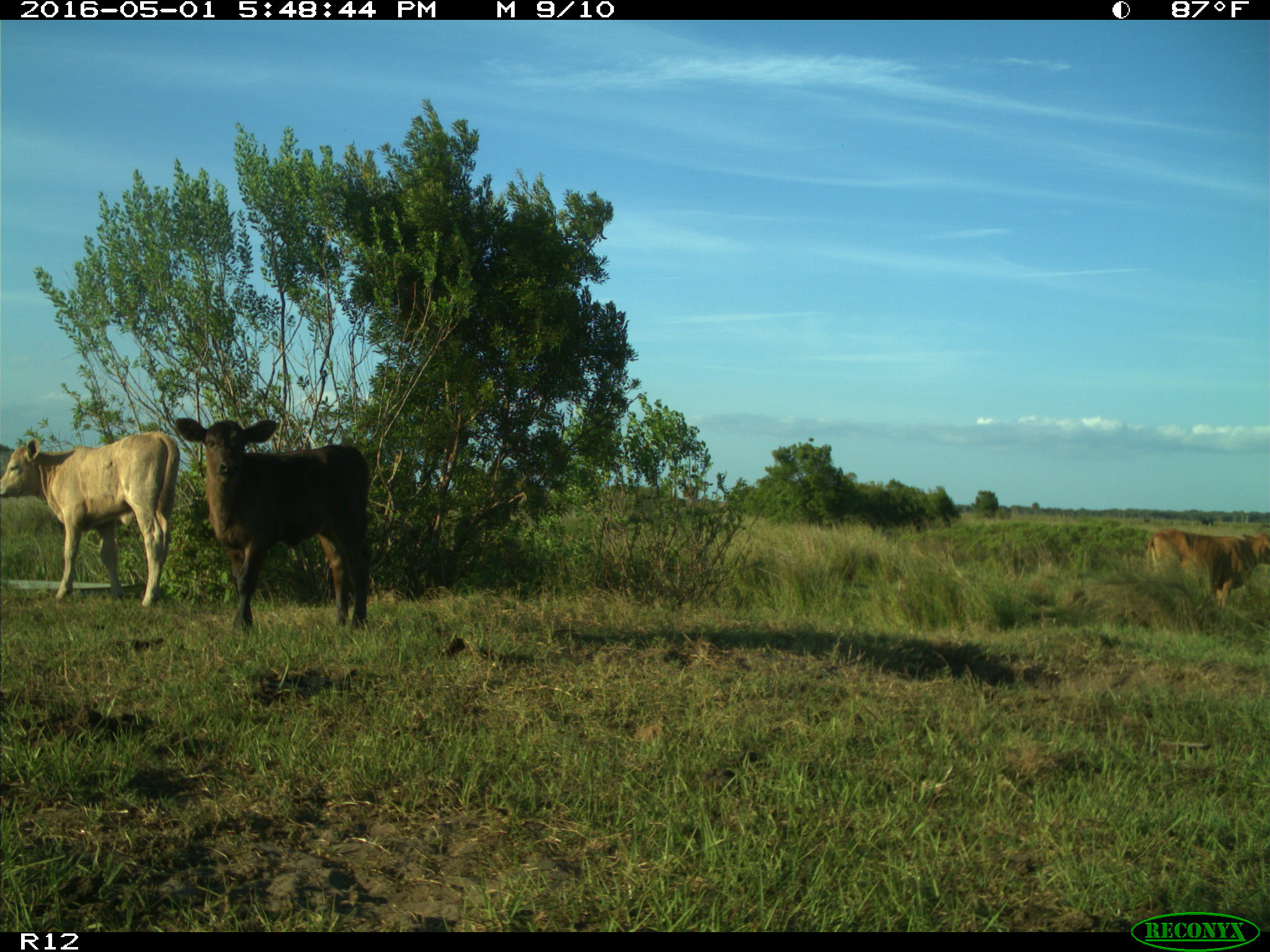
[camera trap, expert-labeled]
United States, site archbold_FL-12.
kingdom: Animalia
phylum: Chordata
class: Mammalia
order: Artiodactyla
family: Bovidae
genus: Bos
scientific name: Bos taurus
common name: domestic cow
Bos taurus (domestic cow).